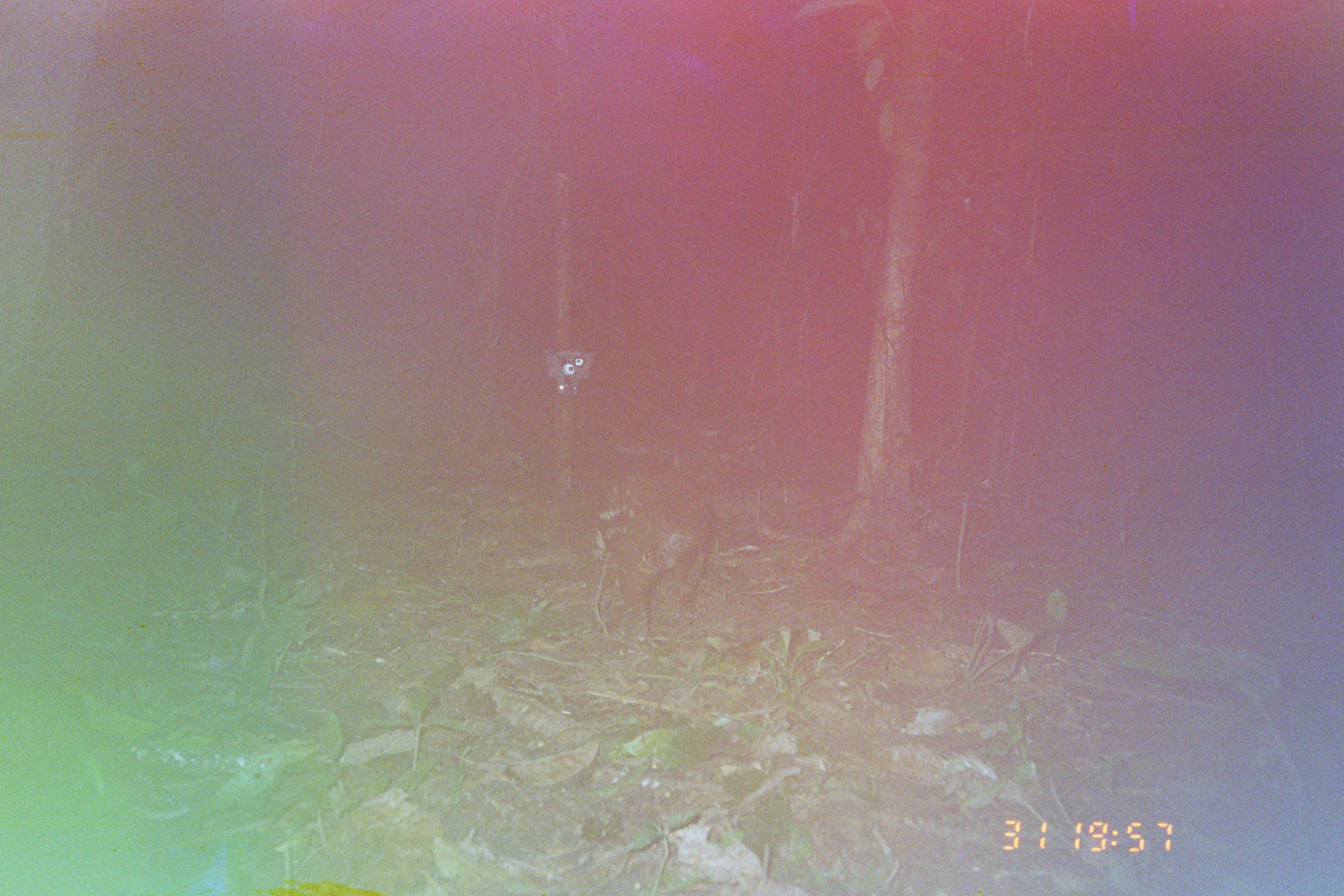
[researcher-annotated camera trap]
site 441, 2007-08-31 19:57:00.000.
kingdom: Animalia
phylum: Chordata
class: Mammalia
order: Rodentia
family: Cuniculidae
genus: Cuniculus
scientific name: Cuniculus paca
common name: spotted paca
Cuniculus paca (spotted paca).